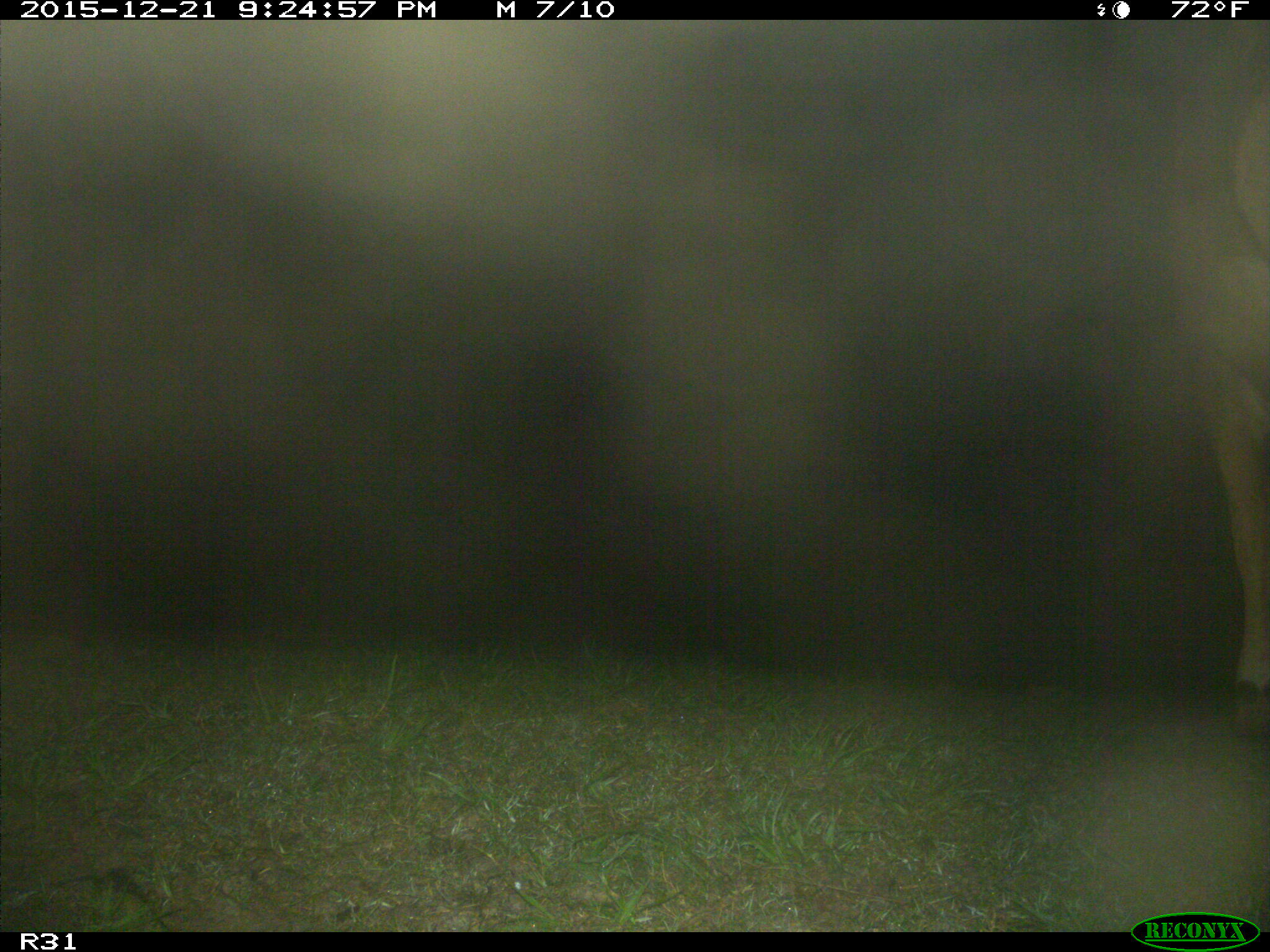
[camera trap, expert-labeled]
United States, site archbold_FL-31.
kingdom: Animalia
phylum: Chordata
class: Mammalia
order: Artiodactyla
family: Bovidae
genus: Bos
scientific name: Bos taurus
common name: domestic cow